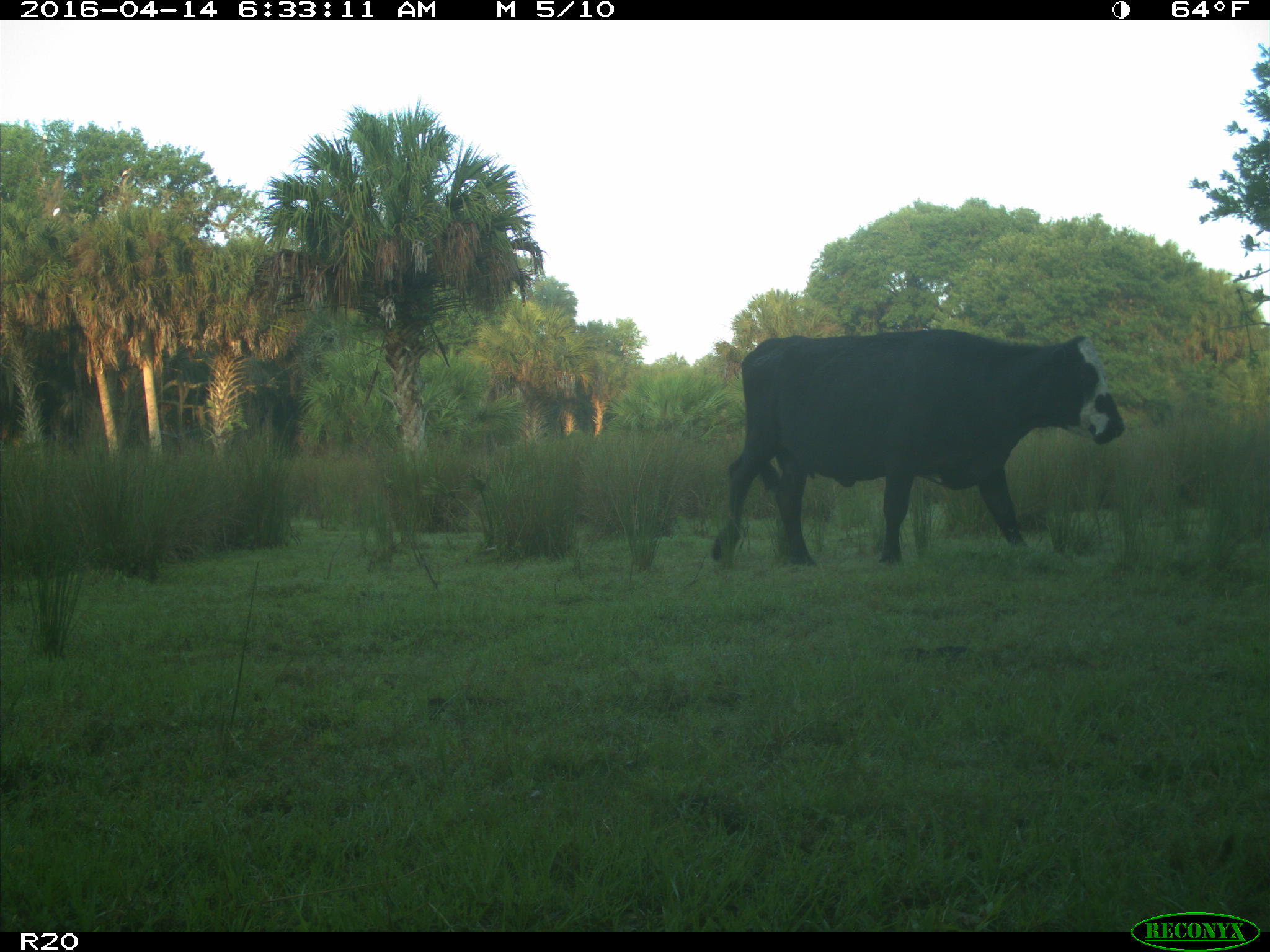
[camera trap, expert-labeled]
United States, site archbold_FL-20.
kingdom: Animalia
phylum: Chordata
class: Mammalia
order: Artiodactyla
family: Bovidae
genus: Bos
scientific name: Bos taurus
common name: domestic cow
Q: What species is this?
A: Bos taurus (domestic cow).